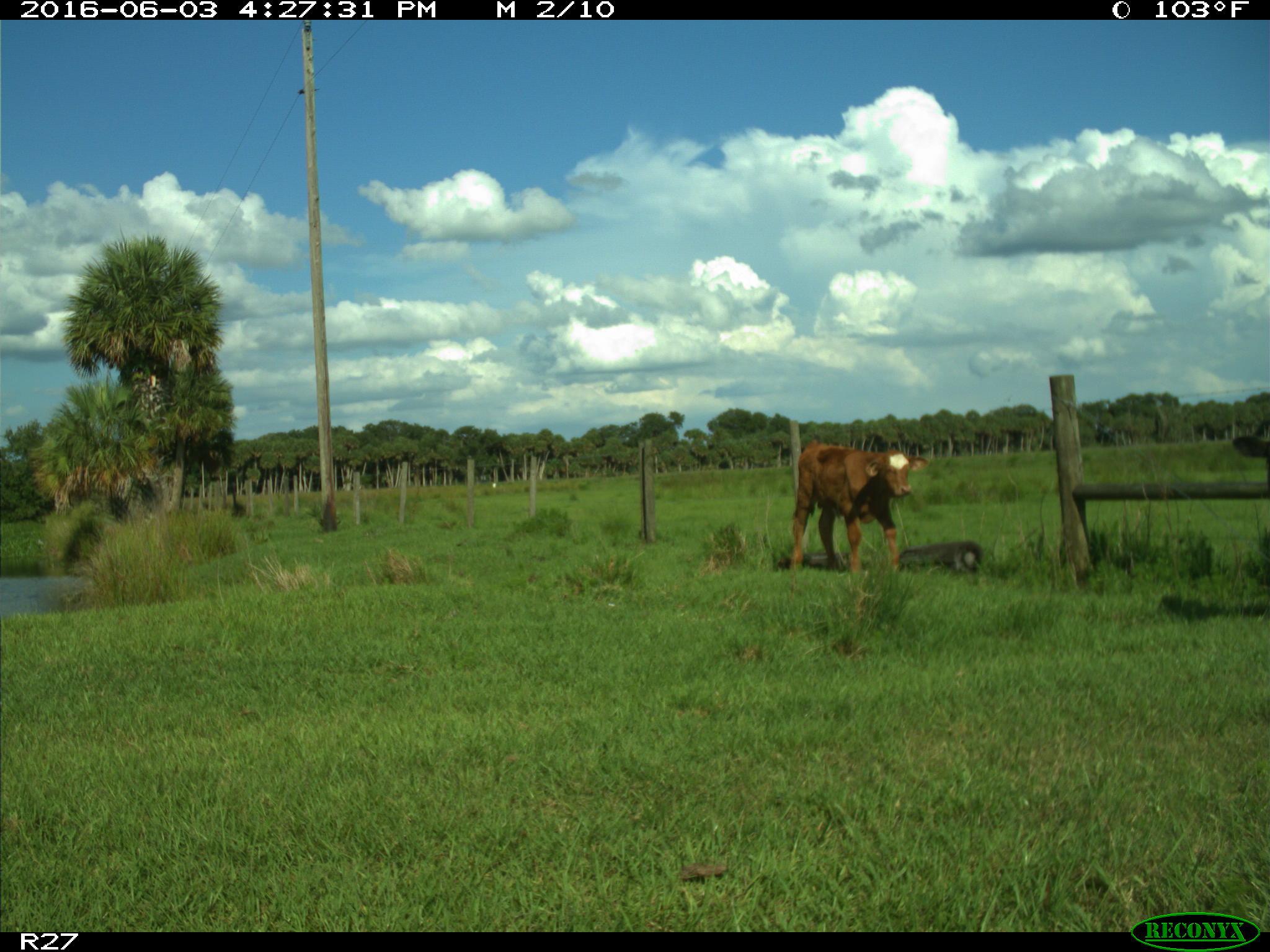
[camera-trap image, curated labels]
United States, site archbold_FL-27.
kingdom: Animalia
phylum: Chordata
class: Mammalia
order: Artiodactyla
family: Bovidae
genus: Bos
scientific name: Bos taurus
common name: domestic cow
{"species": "Bos taurus (domestic cow)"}